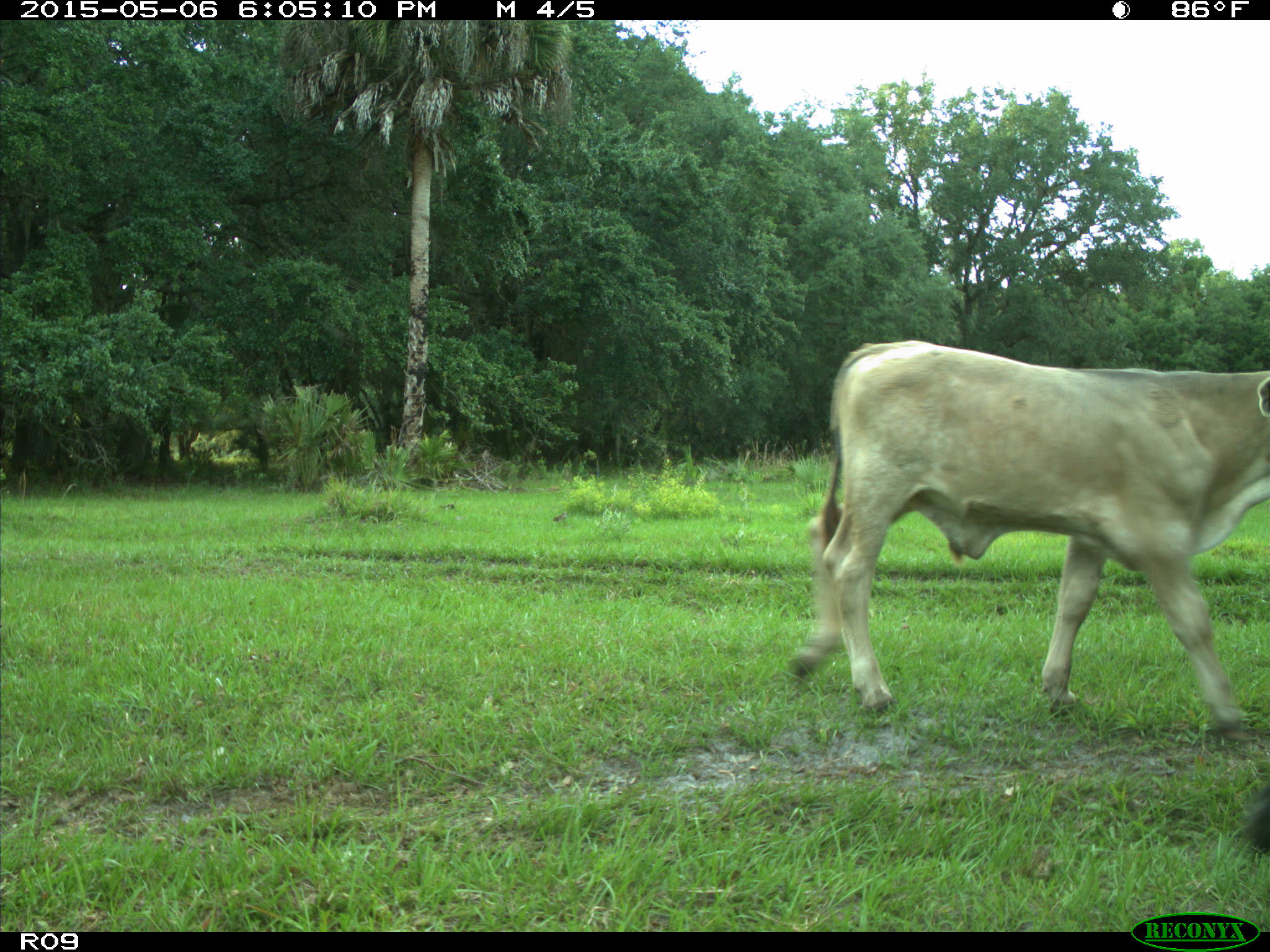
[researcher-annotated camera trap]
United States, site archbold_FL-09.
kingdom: Animalia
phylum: Chordata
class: Mammalia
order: Artiodactyla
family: Bovidae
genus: Bos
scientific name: Bos taurus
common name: domestic cow